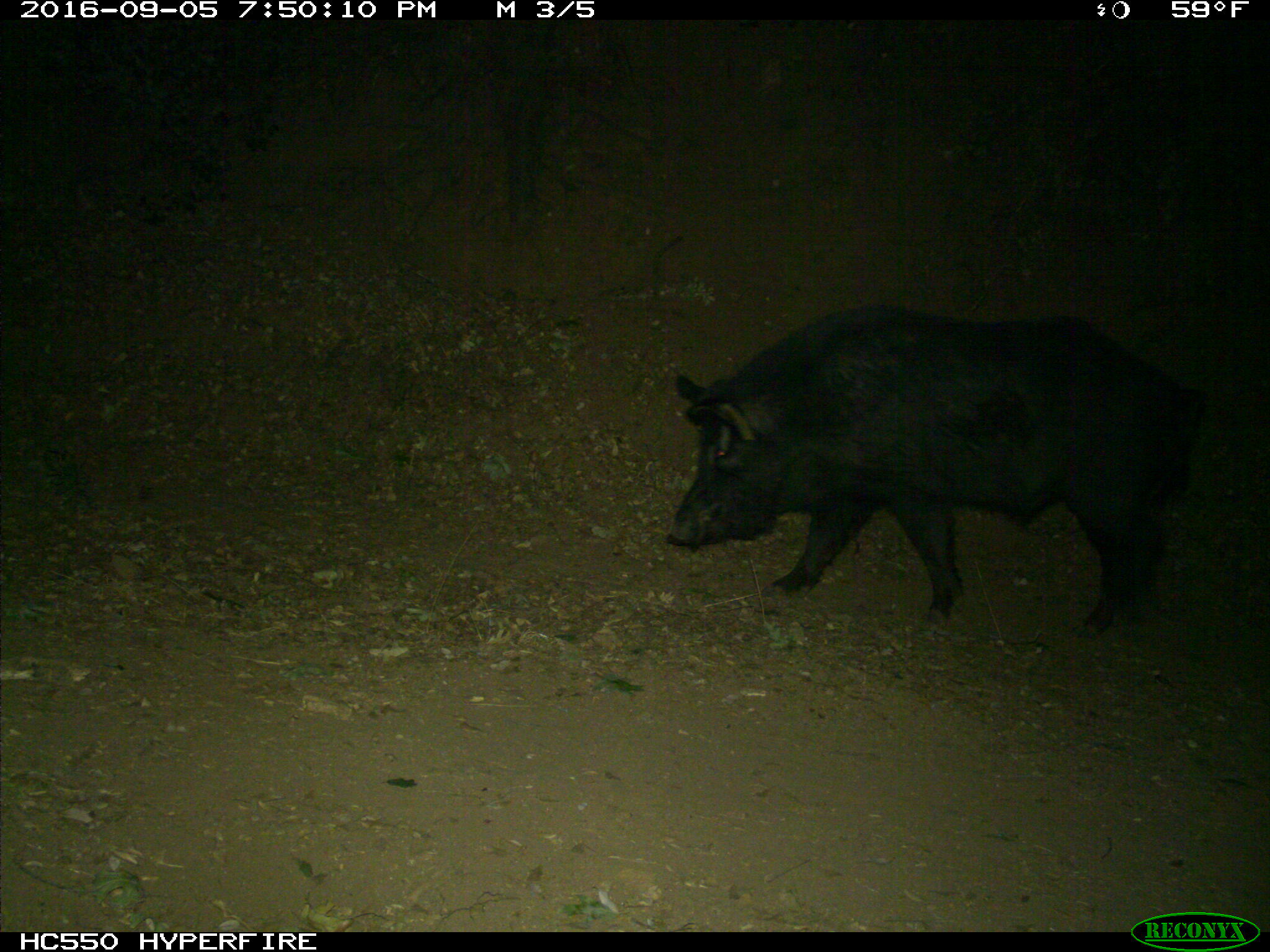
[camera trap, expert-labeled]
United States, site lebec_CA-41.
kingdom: Animalia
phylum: Chordata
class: Mammalia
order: Artiodactyla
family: Suidae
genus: Sus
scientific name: Sus scrofa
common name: wild boar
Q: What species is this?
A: Sus scrofa (wild boar).